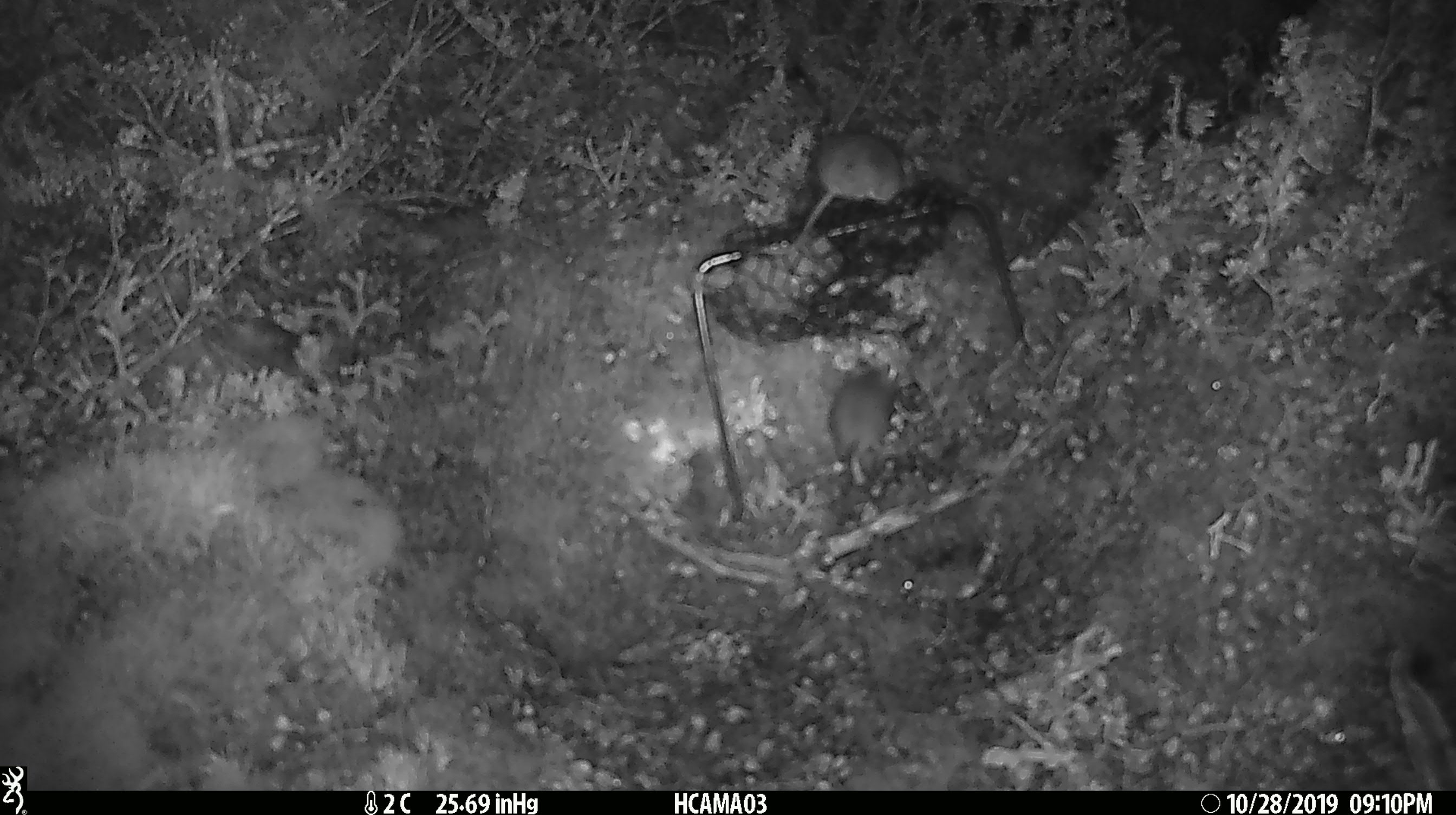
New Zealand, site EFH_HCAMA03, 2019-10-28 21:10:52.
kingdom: Animalia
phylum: Chordata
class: Mammalia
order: Rodentia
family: Muridae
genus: Mus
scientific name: Mus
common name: mouse